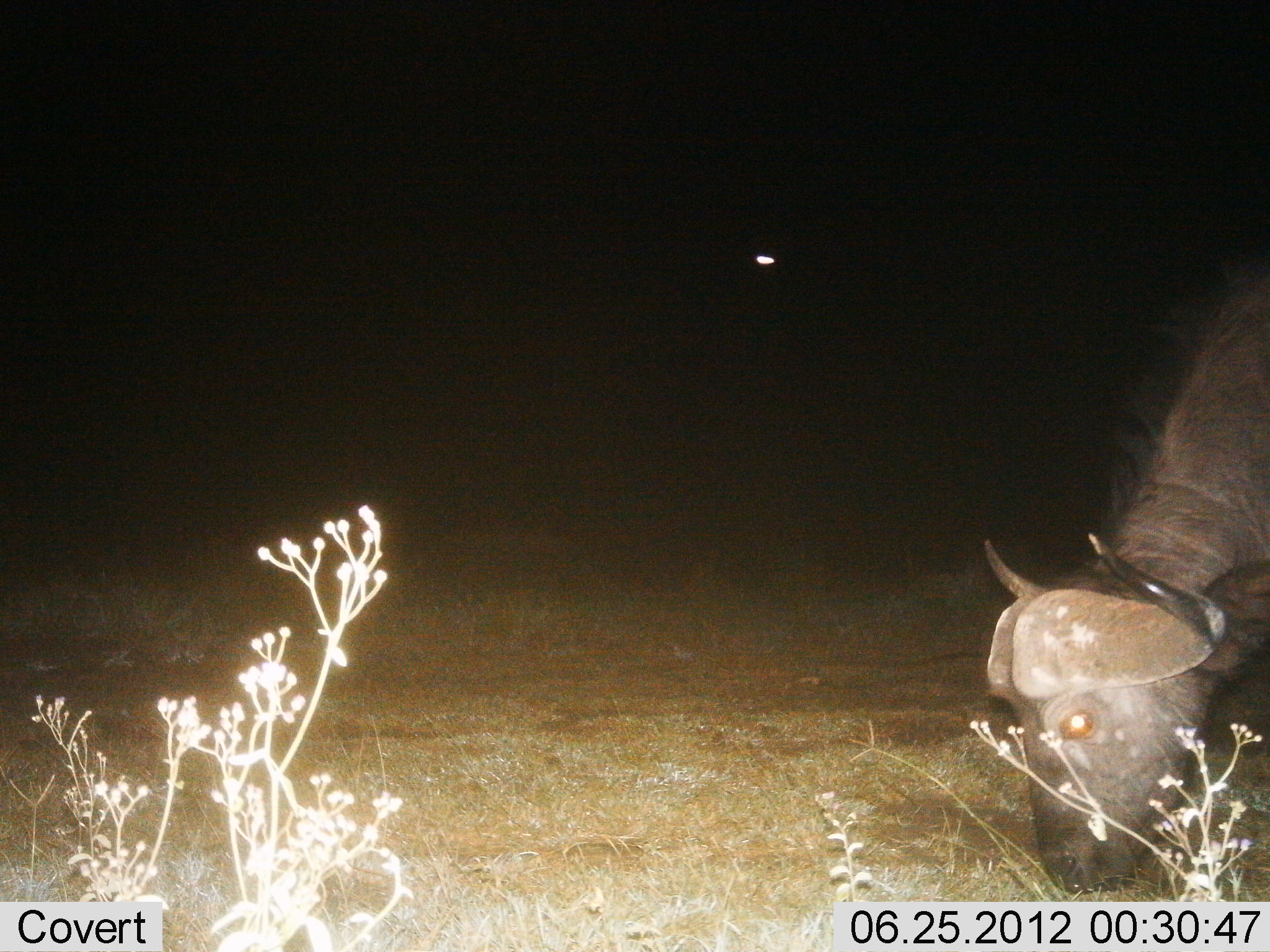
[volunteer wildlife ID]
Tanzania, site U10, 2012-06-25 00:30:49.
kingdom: Animalia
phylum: Chordata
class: Mammalia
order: Artiodactyla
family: Bovidae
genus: Syncerus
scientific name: Syncerus caffer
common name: cape buffalo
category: buffalo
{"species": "buffalo (cape buffalo) (Syncerus caffer)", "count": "1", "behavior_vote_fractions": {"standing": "0%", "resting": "0%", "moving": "0%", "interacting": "0%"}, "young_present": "0%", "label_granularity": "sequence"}